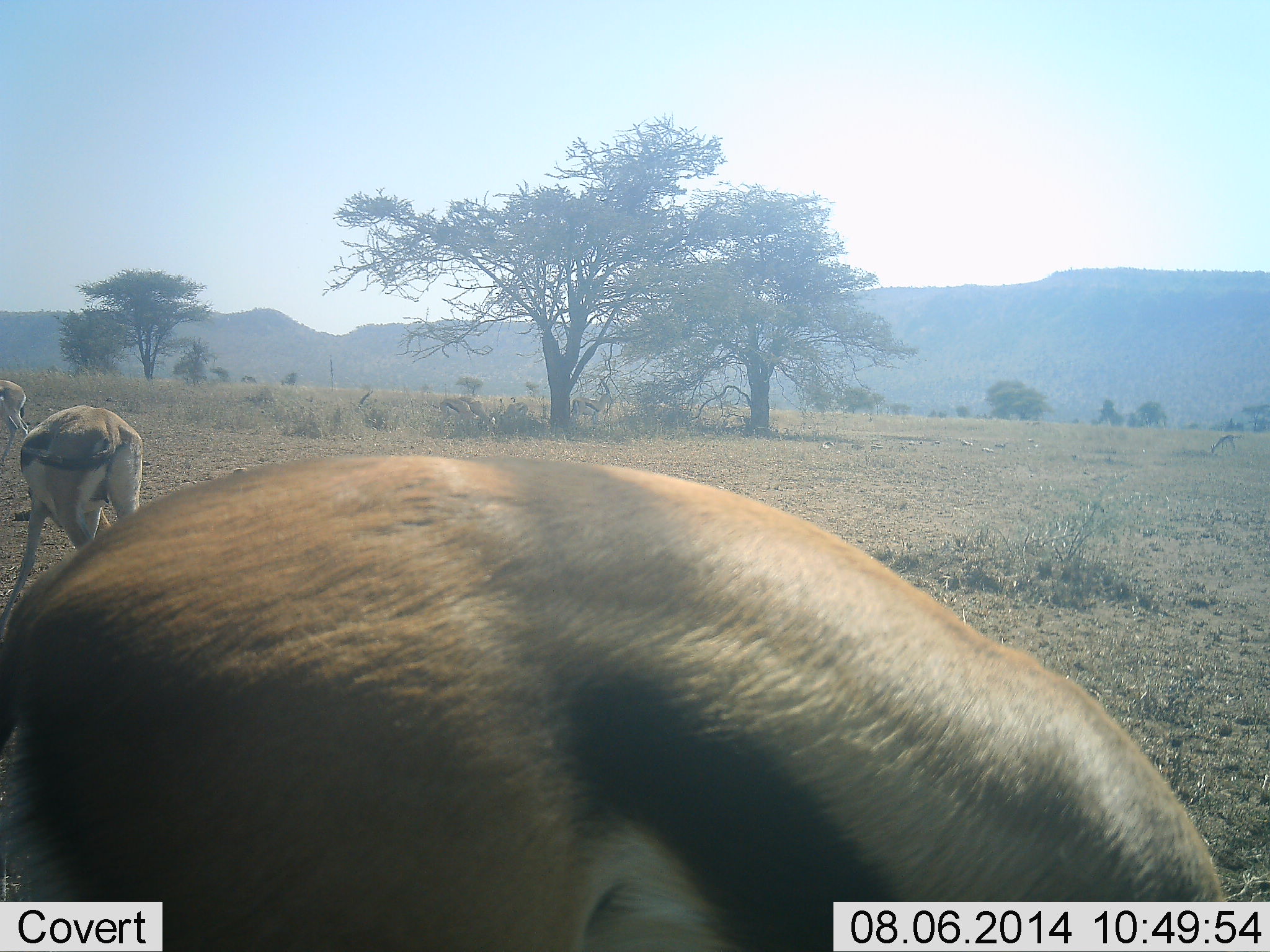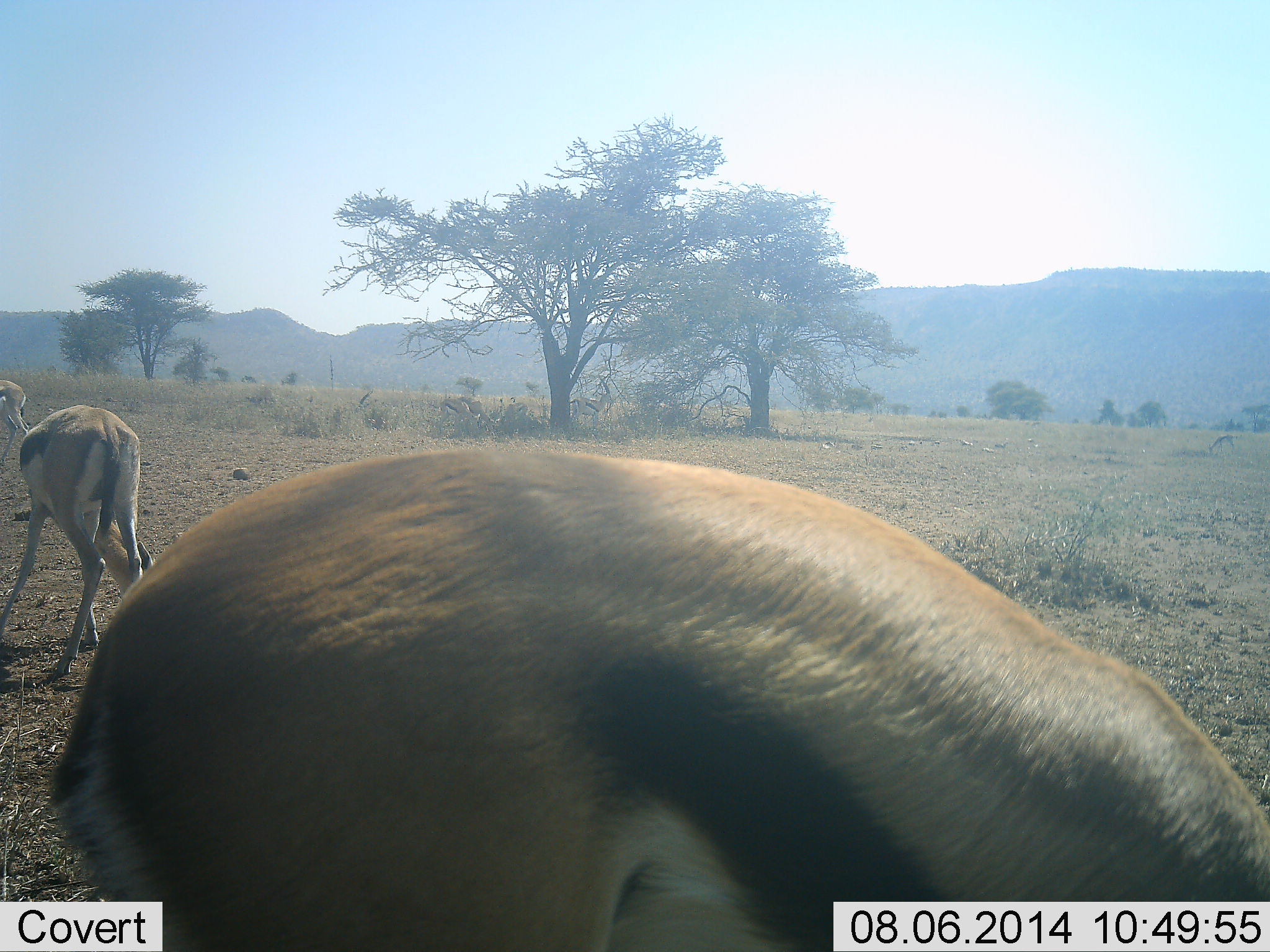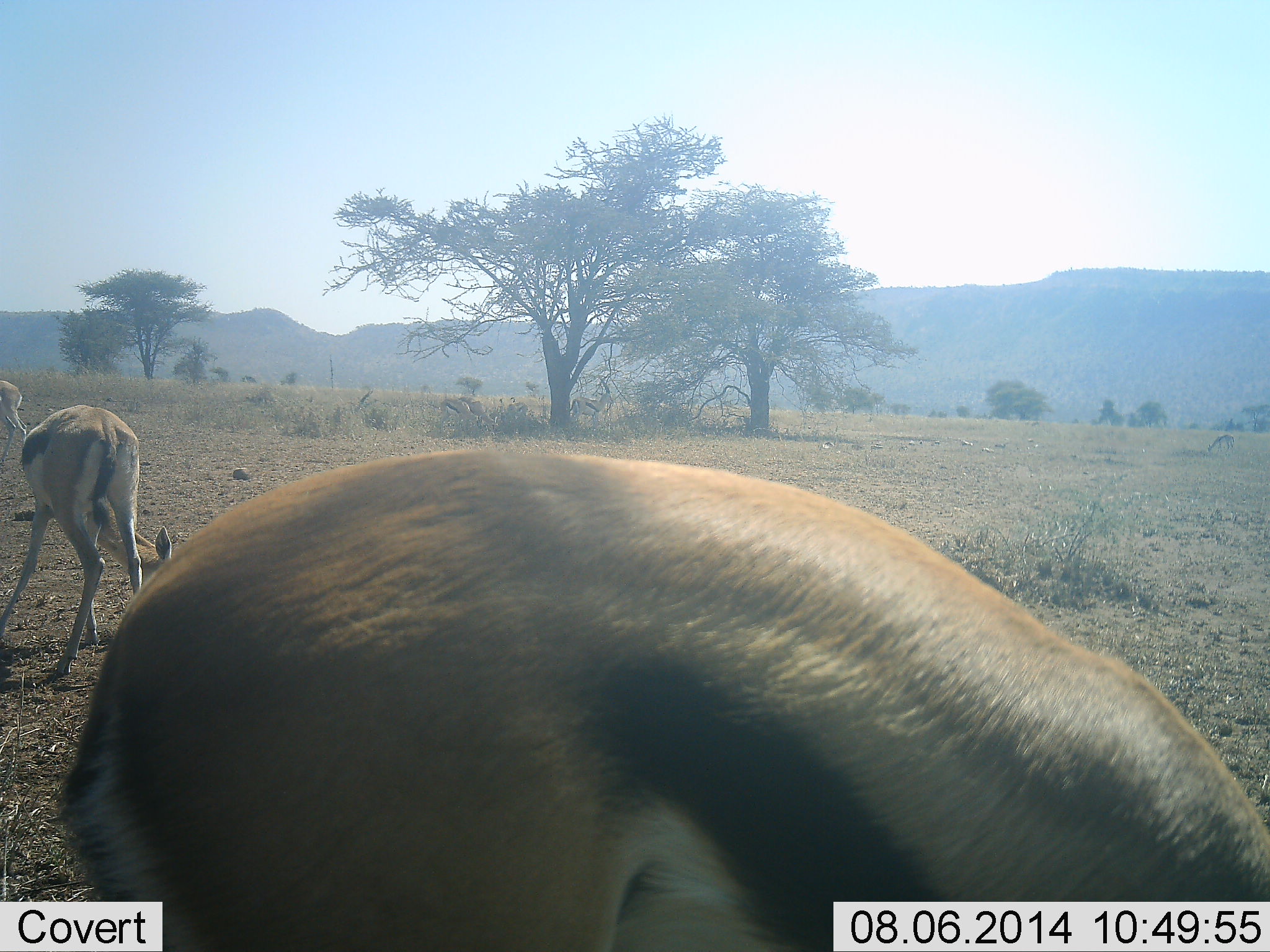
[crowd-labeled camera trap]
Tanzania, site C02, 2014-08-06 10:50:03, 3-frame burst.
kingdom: Animalia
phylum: Chordata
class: Mammalia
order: Artiodactyla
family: Bovidae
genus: Eudorcas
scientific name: Eudorcas thomsonii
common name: thomson's gazelle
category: gazellethomsons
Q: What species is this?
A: Gazellethomsons (thomson's gazelle) (Eudorcas thomsonii).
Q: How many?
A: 3.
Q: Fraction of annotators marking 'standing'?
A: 67%.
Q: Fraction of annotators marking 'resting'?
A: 0%.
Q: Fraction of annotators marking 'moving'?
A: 22%.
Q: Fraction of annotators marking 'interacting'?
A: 0%.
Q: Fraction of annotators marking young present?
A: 0%.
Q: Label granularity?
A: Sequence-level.